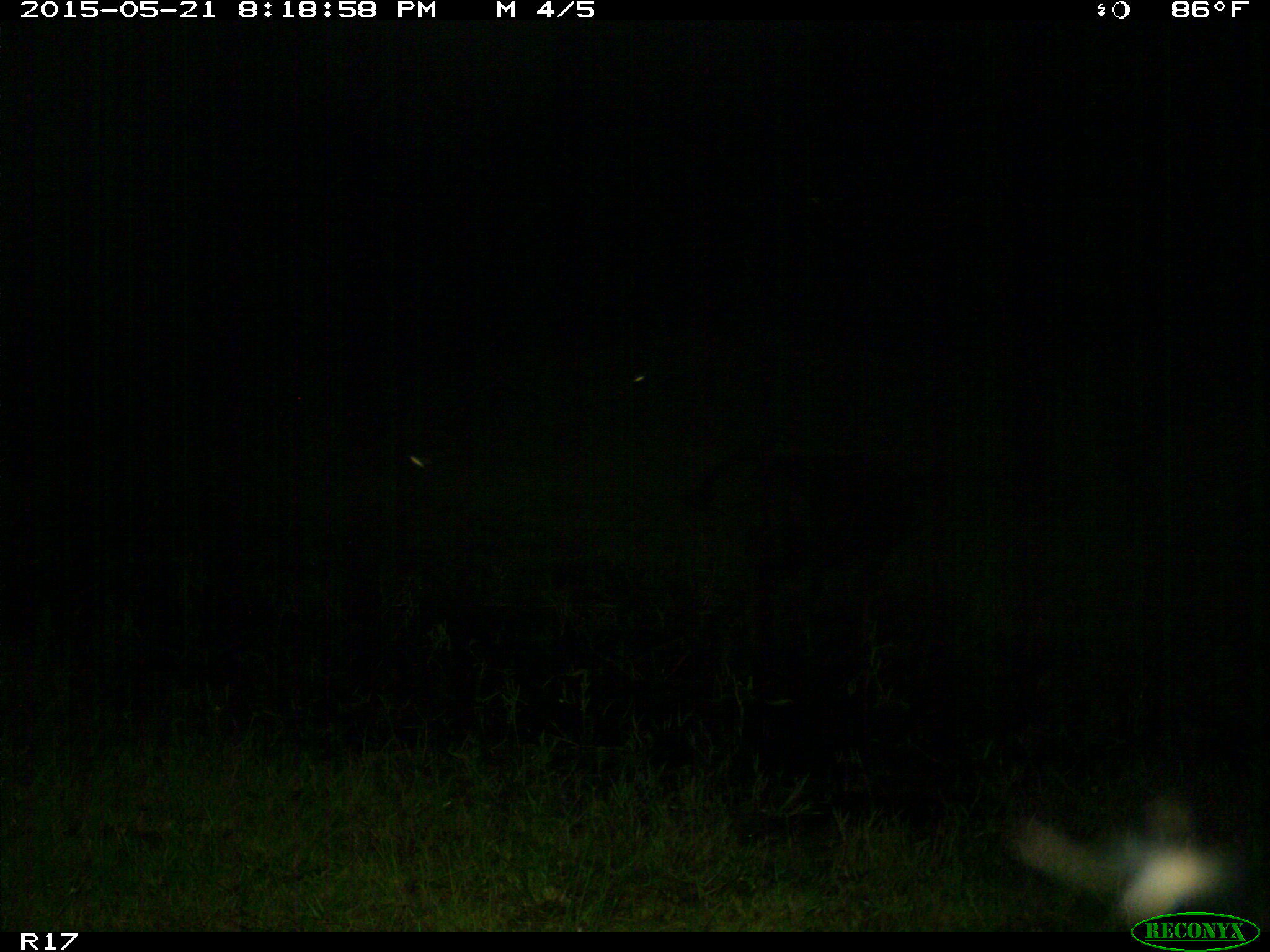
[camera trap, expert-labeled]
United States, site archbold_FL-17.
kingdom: Animalia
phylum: Chordata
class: Mammalia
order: Artiodactyla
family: Bovidae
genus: Bos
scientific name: Bos taurus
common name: domestic cow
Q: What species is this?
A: Bos taurus (domestic cow).